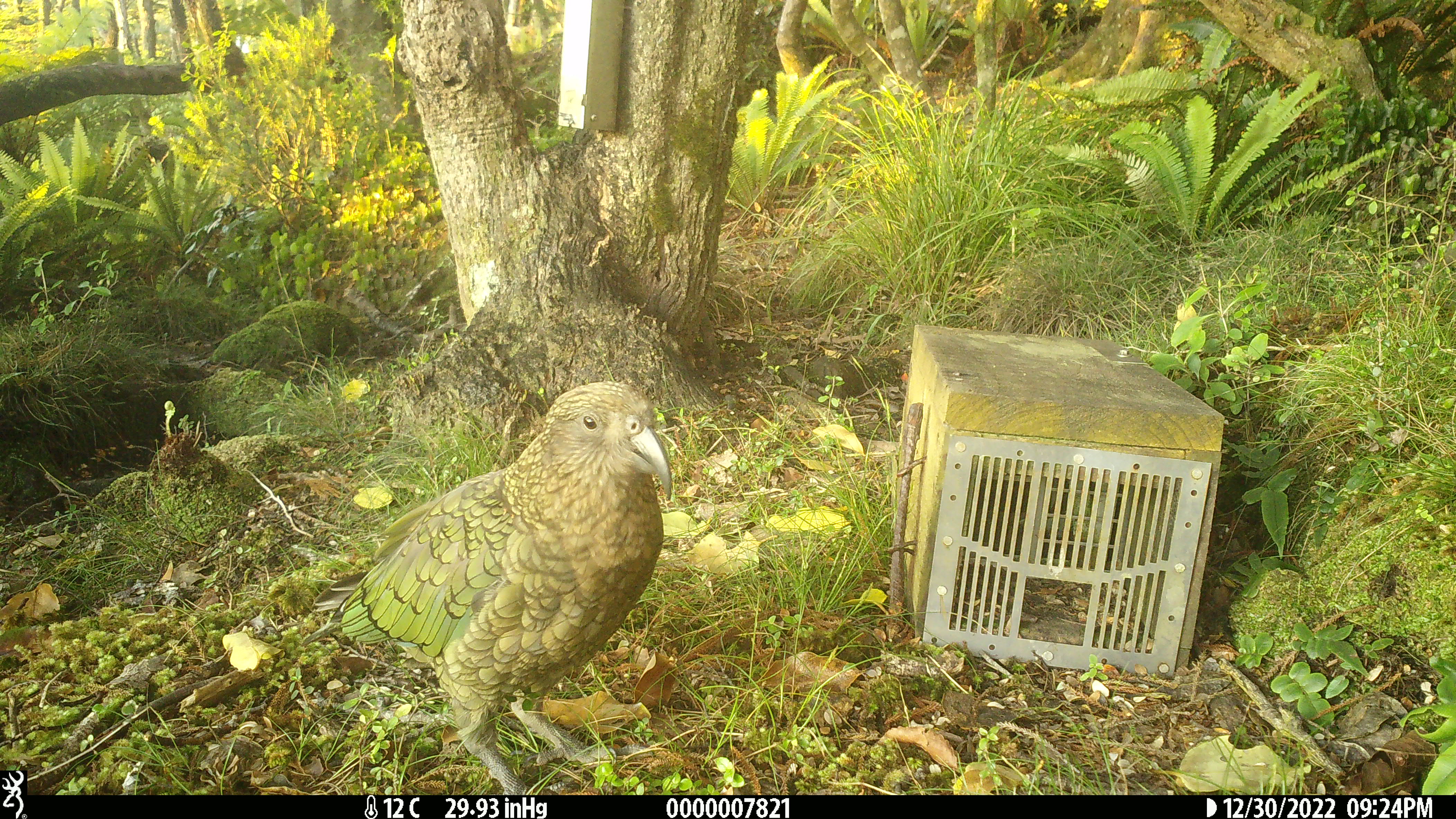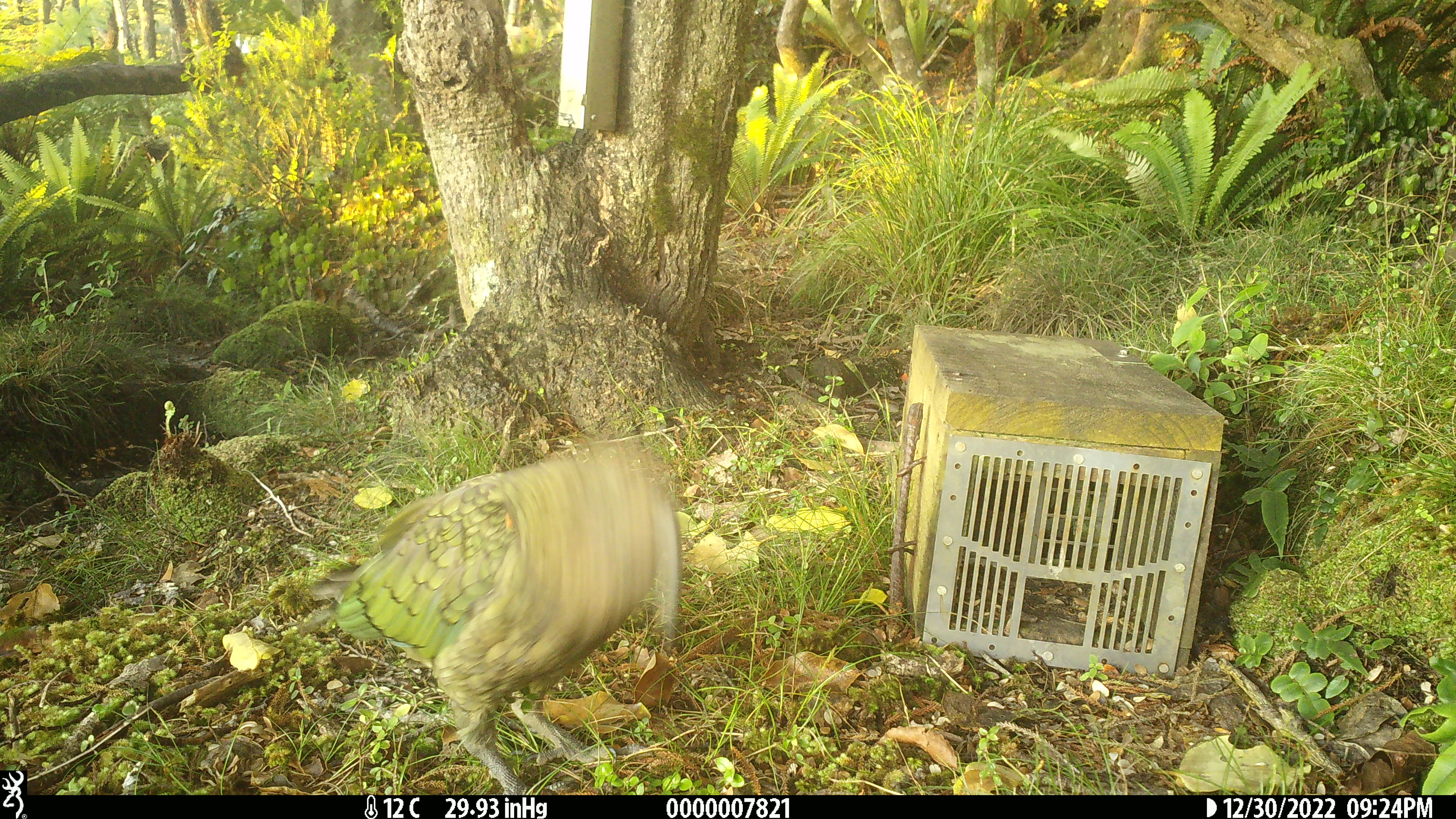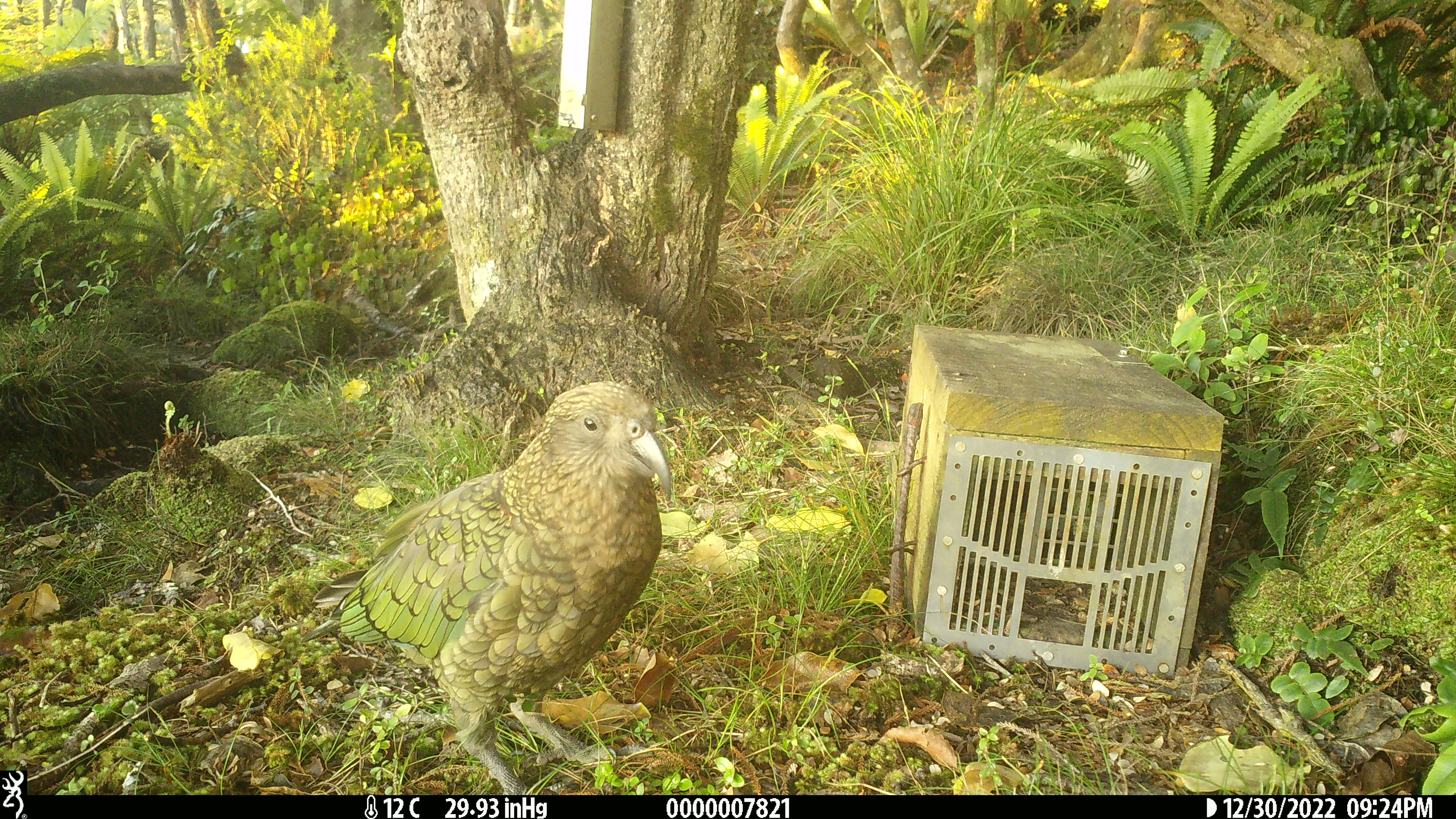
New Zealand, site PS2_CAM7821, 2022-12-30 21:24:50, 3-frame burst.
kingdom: Animalia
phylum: Chordata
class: Aves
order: Psittaciformes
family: Strigopidae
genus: Nestor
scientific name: Nestor notabilis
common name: kea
Kea (Nestor notabilis).